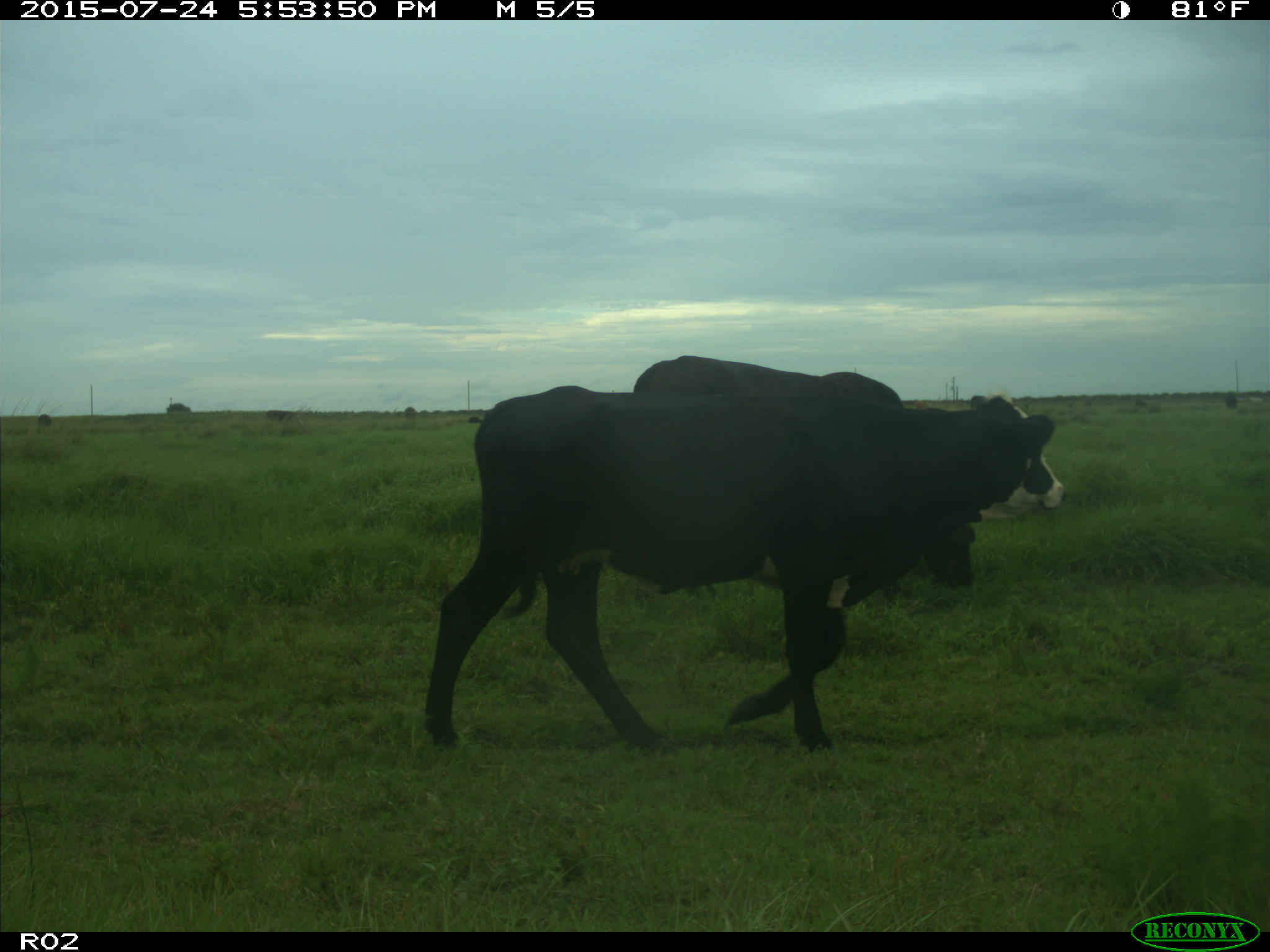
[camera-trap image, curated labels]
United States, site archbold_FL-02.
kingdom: Animalia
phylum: Chordata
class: Mammalia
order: Artiodactyla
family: Bovidae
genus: Bos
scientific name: Bos taurus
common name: domestic cow